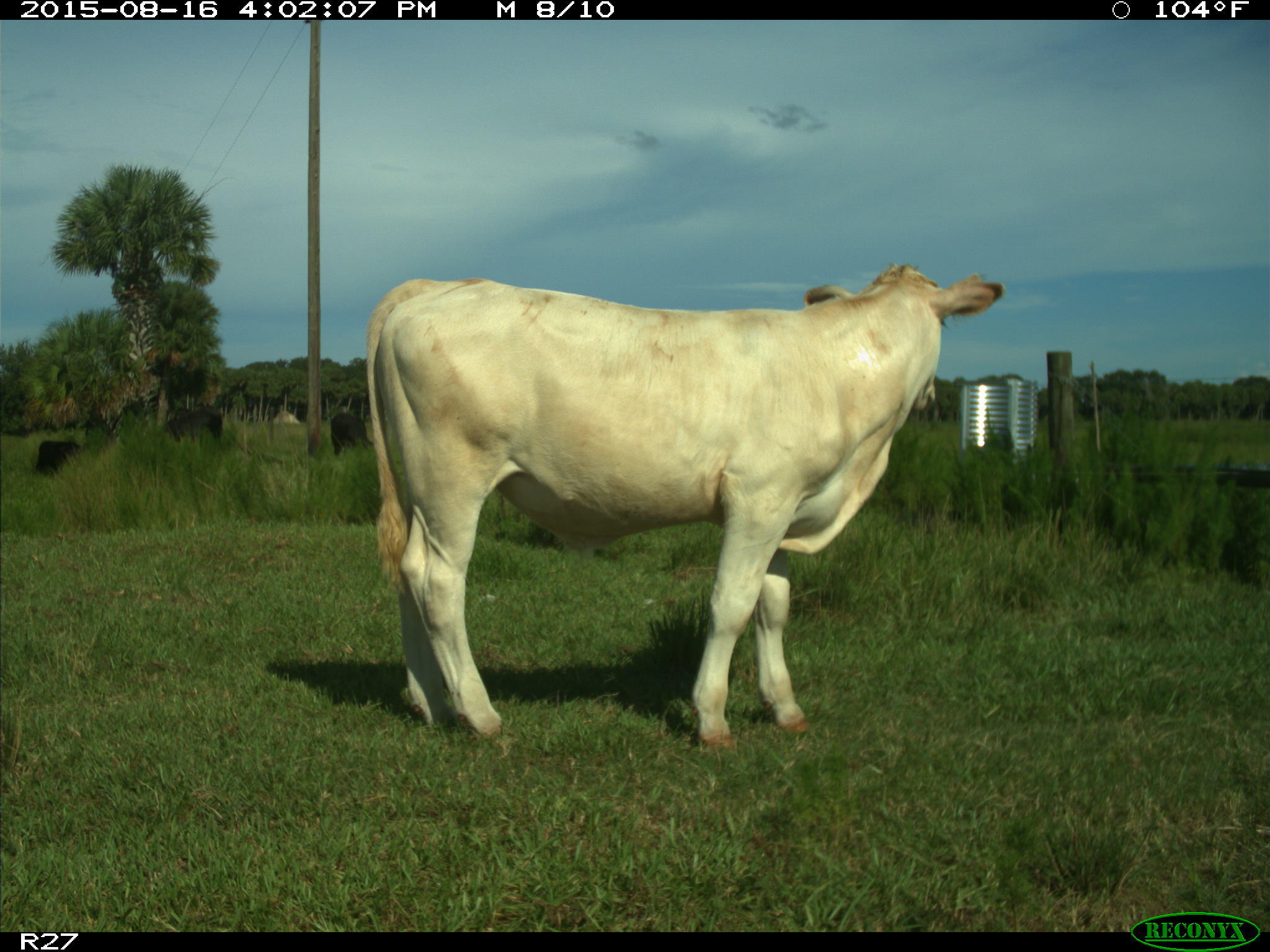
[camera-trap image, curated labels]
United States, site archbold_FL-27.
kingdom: Animalia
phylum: Chordata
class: Mammalia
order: Artiodactyla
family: Bovidae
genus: Bos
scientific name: Bos taurus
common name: domestic cow